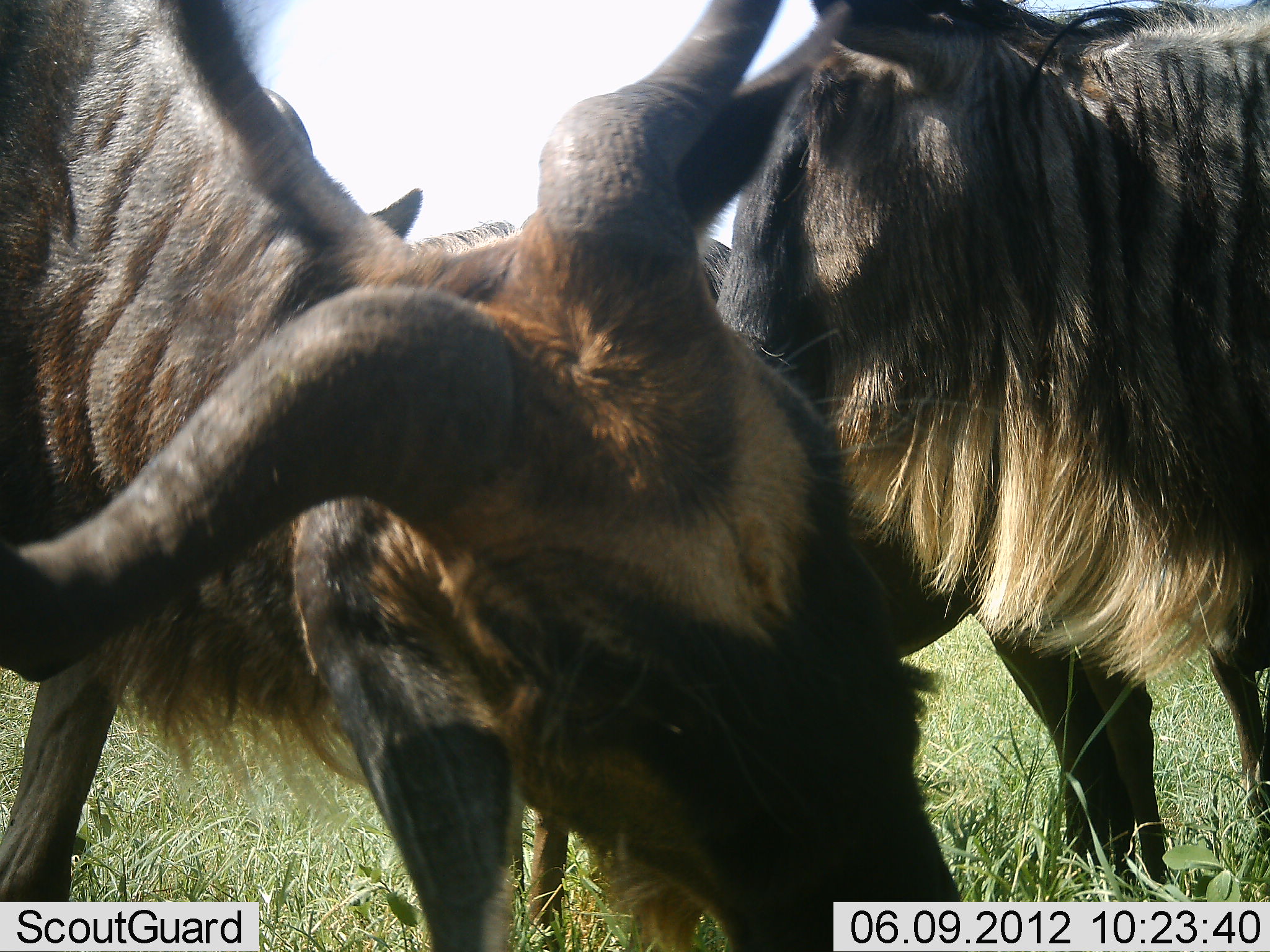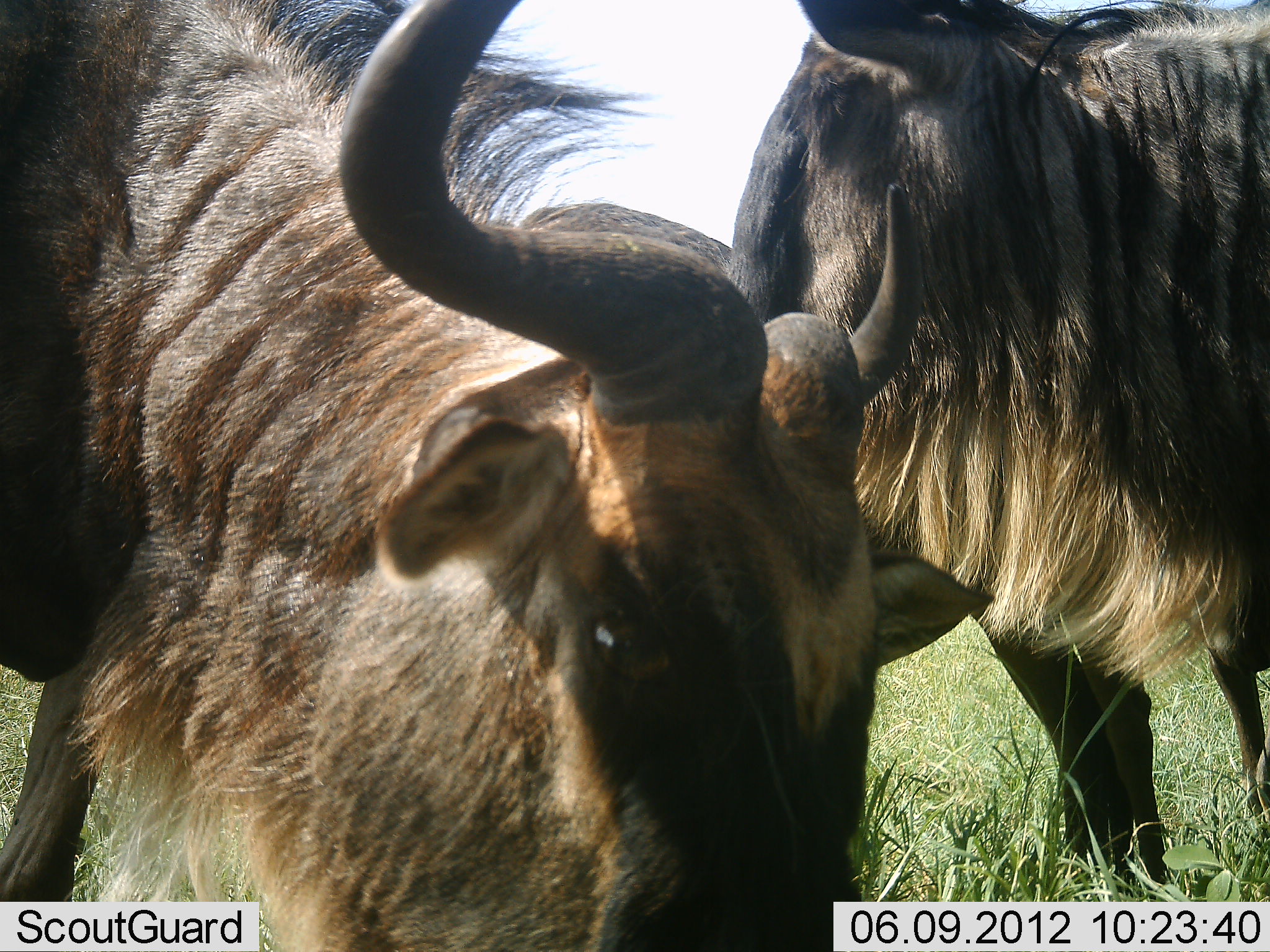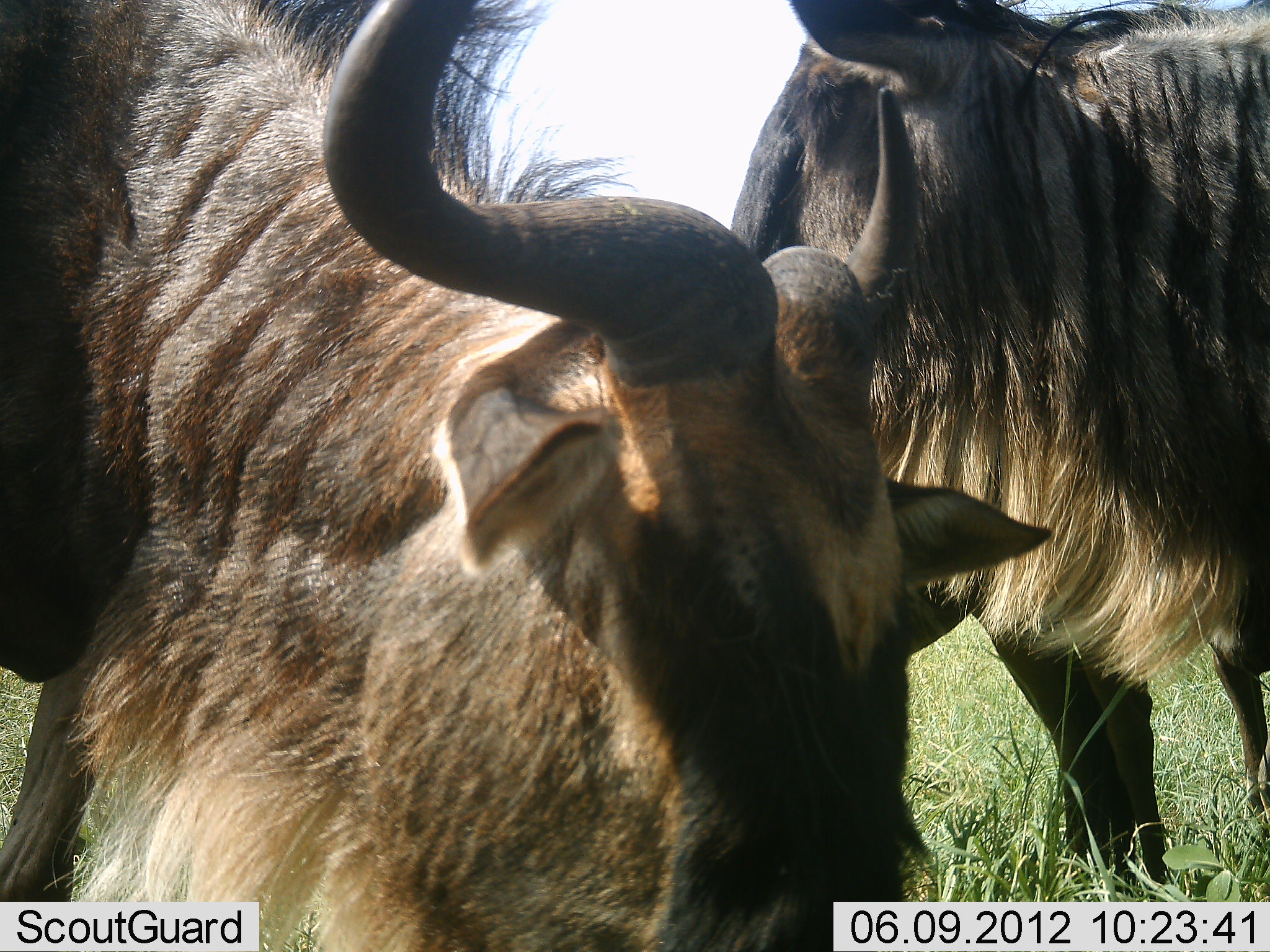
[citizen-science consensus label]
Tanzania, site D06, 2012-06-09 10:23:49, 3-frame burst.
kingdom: Animalia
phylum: Chordata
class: Mammalia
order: Artiodactyla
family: Bovidae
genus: Connochaetes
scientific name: Connochaetes taurinus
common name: blue wildebeest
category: wildebeest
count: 3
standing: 80%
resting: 0%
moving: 0%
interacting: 10%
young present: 0%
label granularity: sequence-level